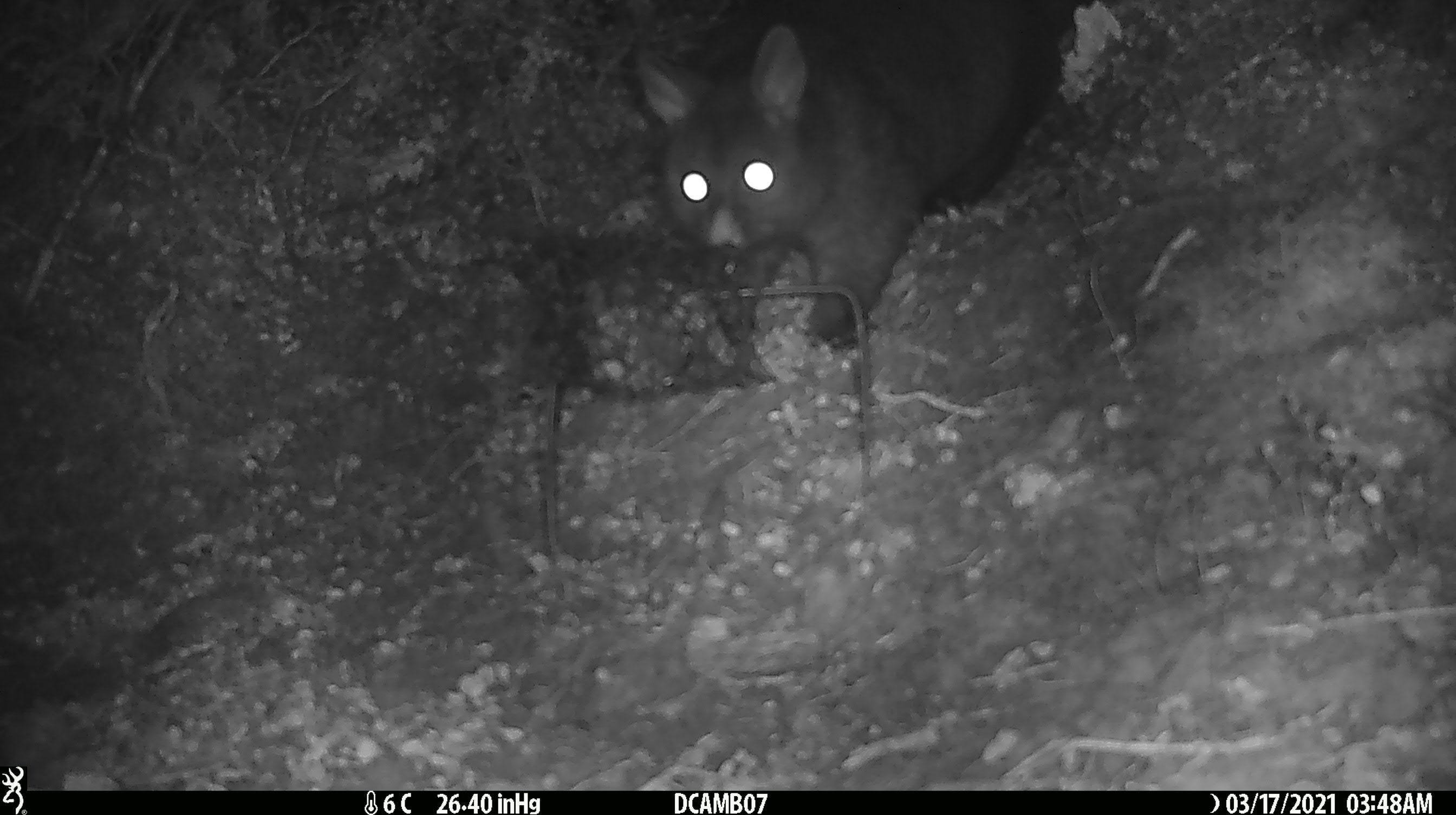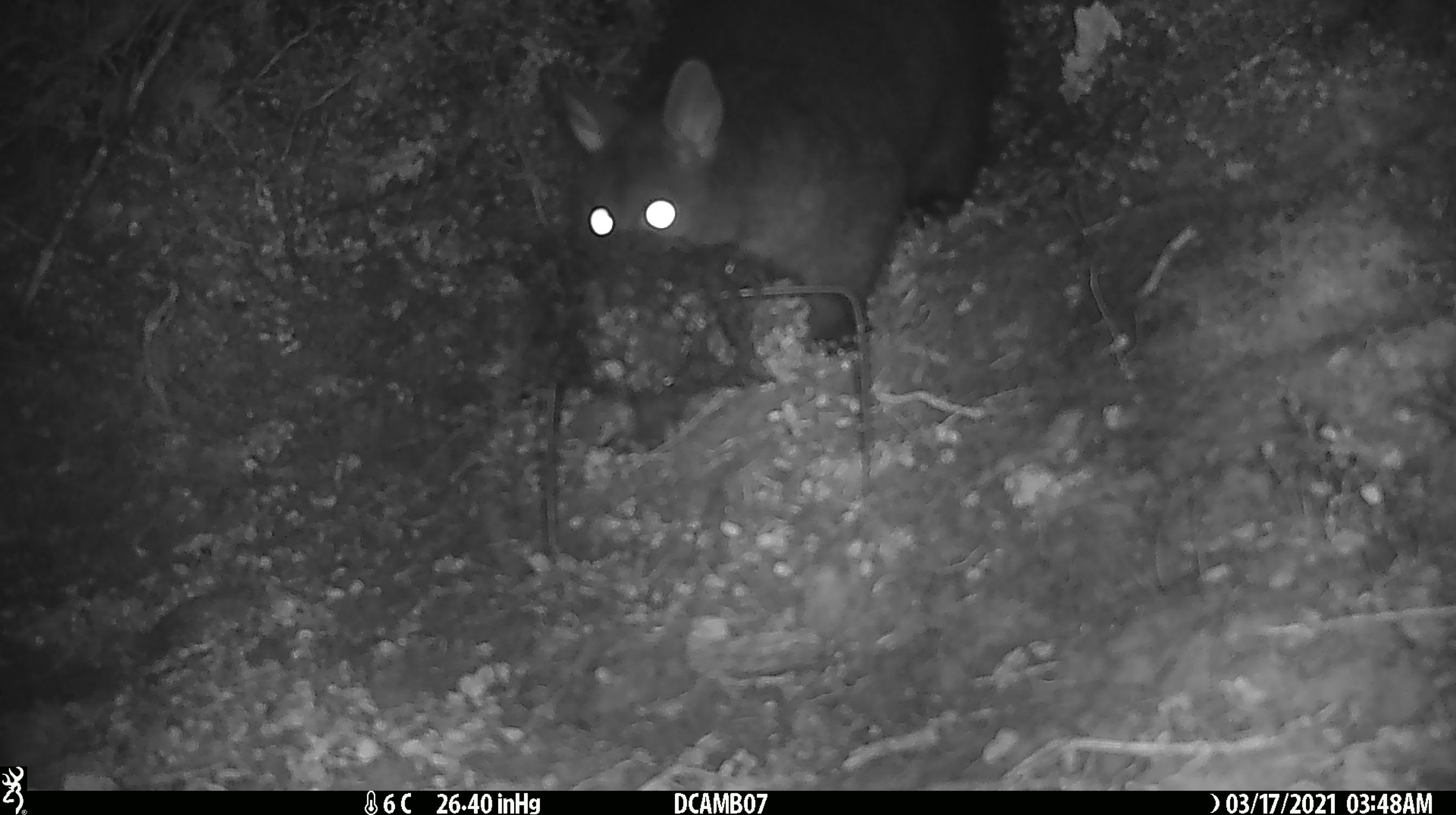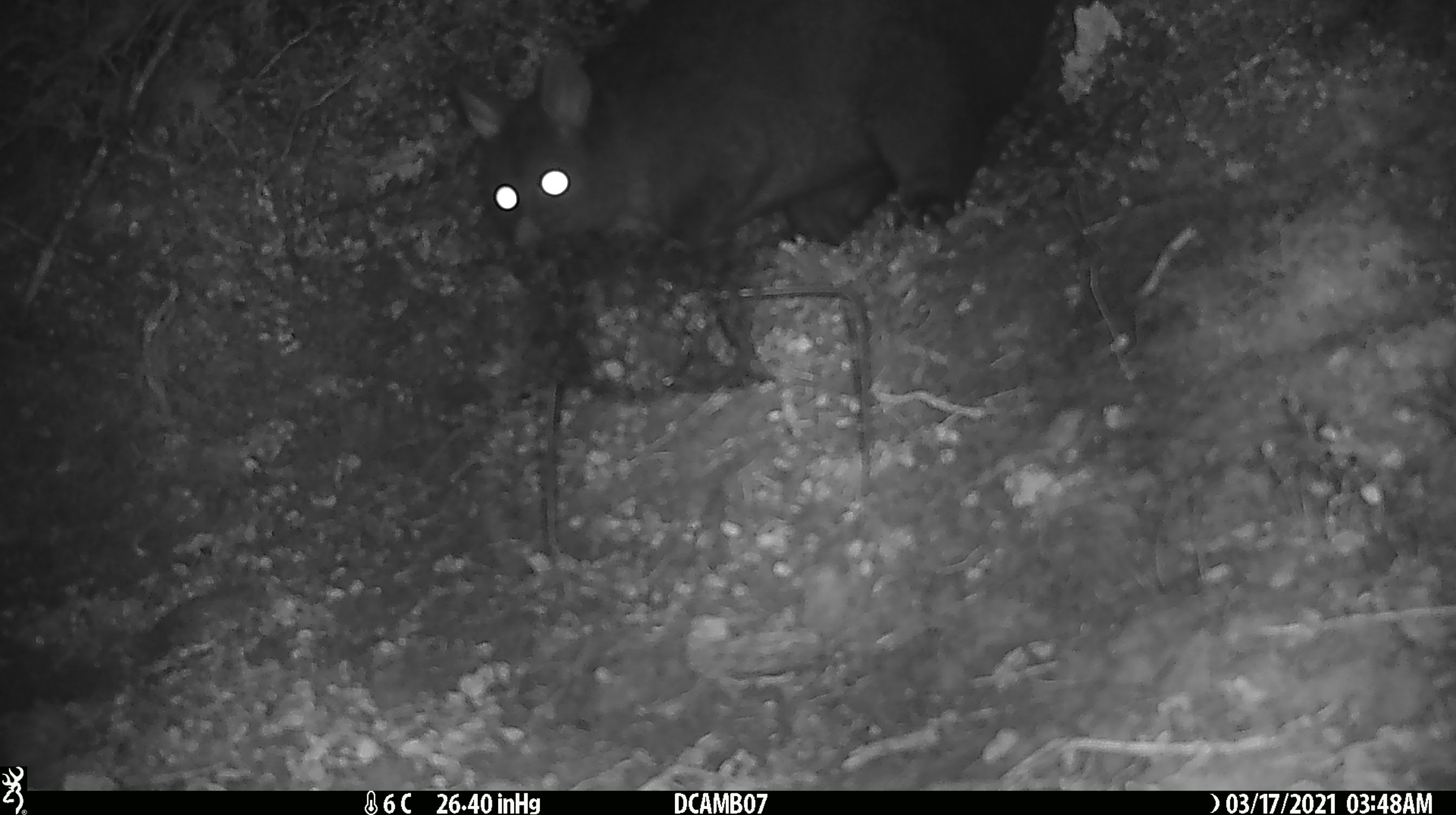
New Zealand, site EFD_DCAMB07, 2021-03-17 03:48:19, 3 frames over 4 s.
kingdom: Animalia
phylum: Chordata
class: Mammalia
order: Diprotodontia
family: Phalangeridae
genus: Trichosurus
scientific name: Trichosurus vulpecula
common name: common brushtail possum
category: possum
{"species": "possum (common brushtail possum) (Trichosurus vulpecula)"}